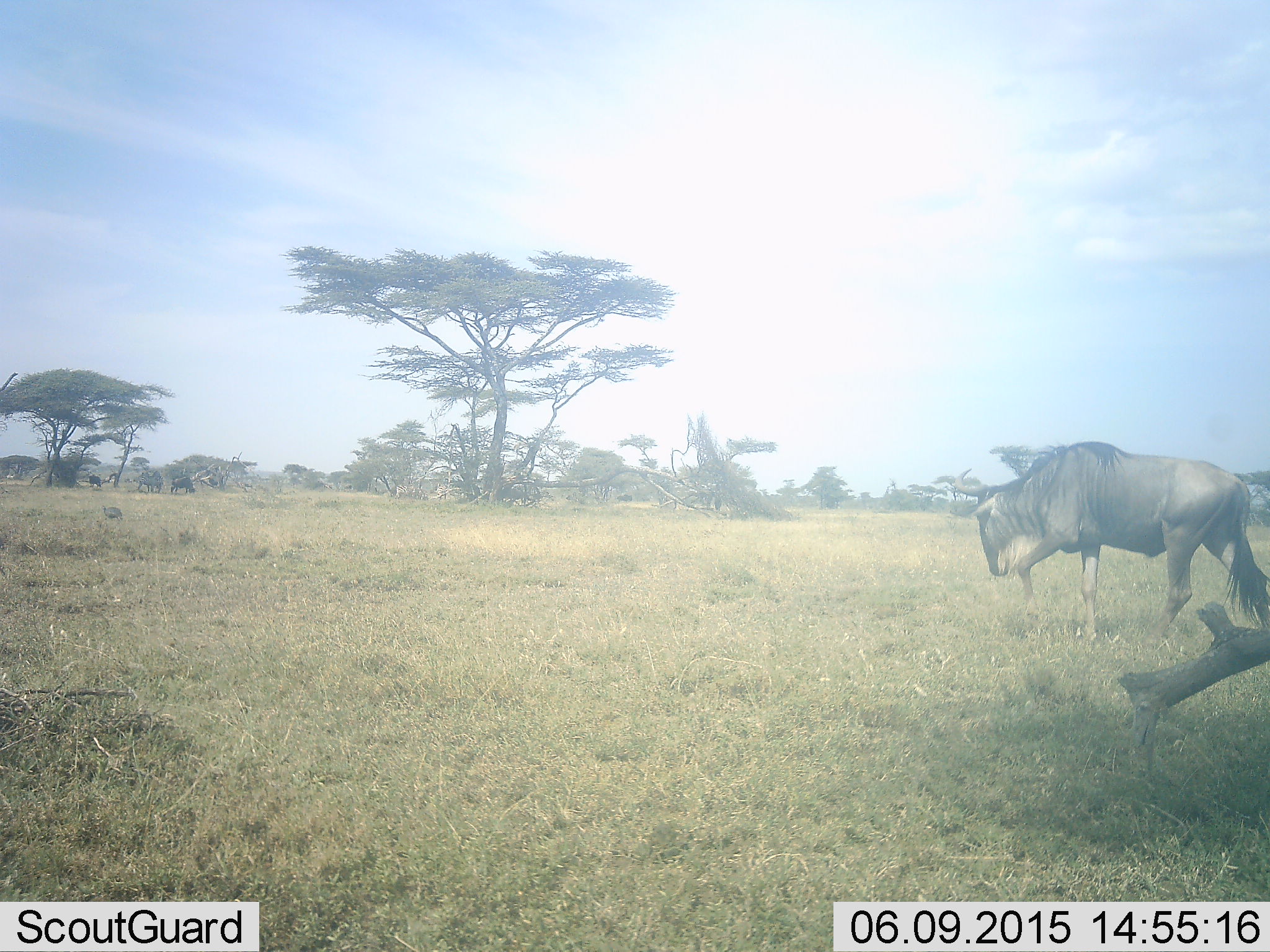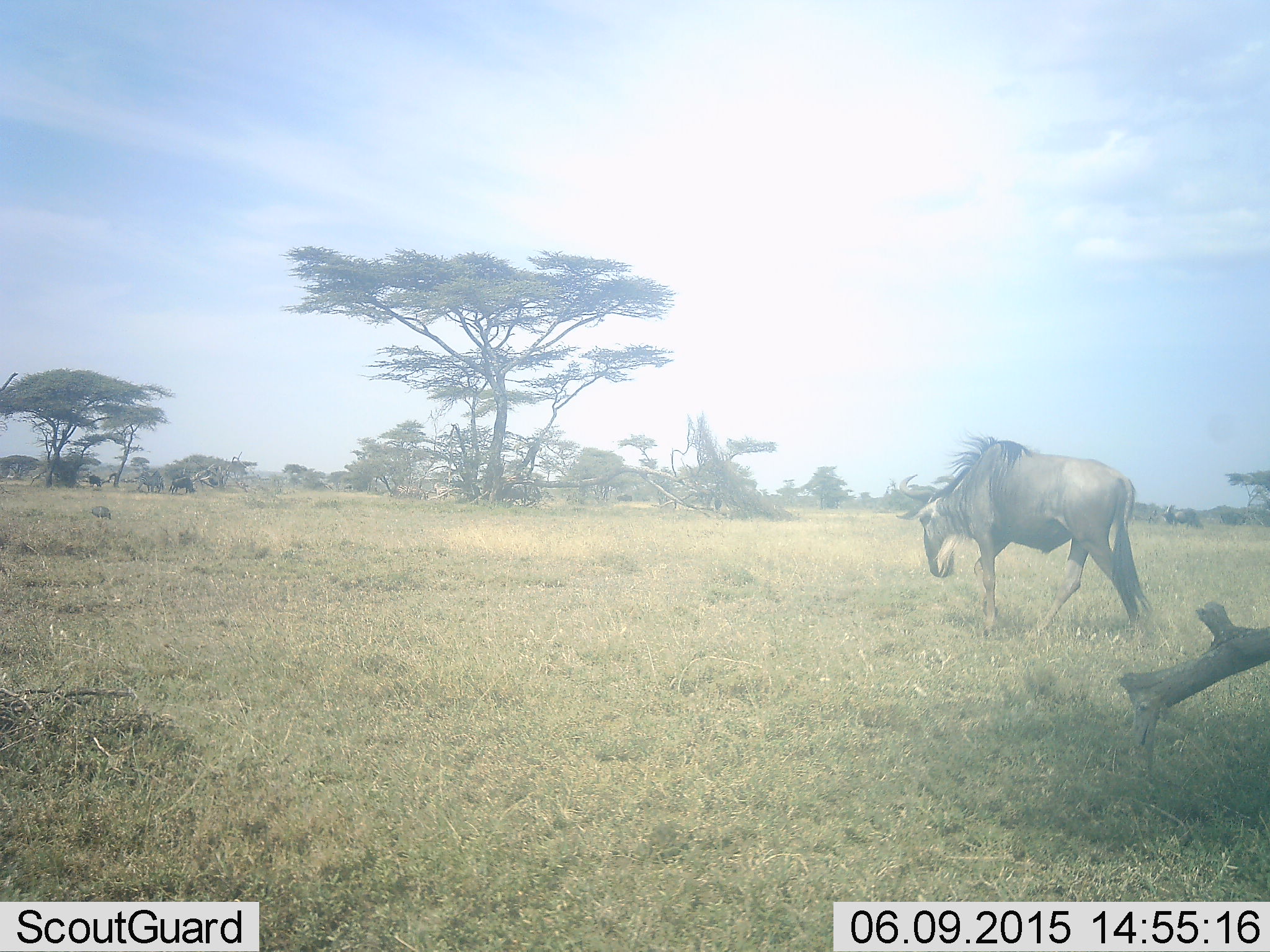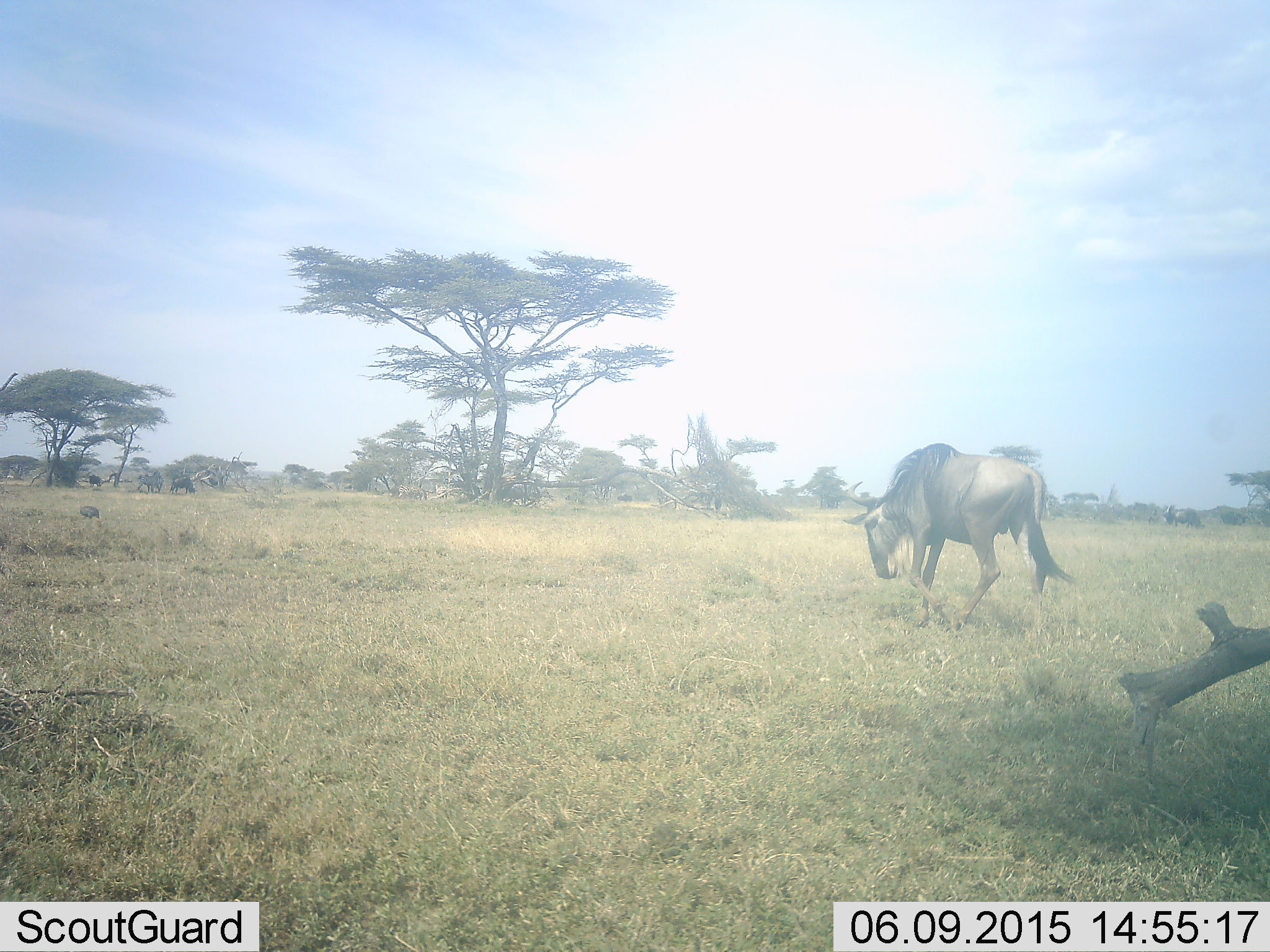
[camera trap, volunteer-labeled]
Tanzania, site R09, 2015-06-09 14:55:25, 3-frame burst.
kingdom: Animalia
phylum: Chordata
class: Mammalia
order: Artiodactyla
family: Bovidae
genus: Connochaetes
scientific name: Connochaetes taurinus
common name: blue wildebeest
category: wildebeest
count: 1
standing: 47%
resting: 0%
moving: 100%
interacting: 0%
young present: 0%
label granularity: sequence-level